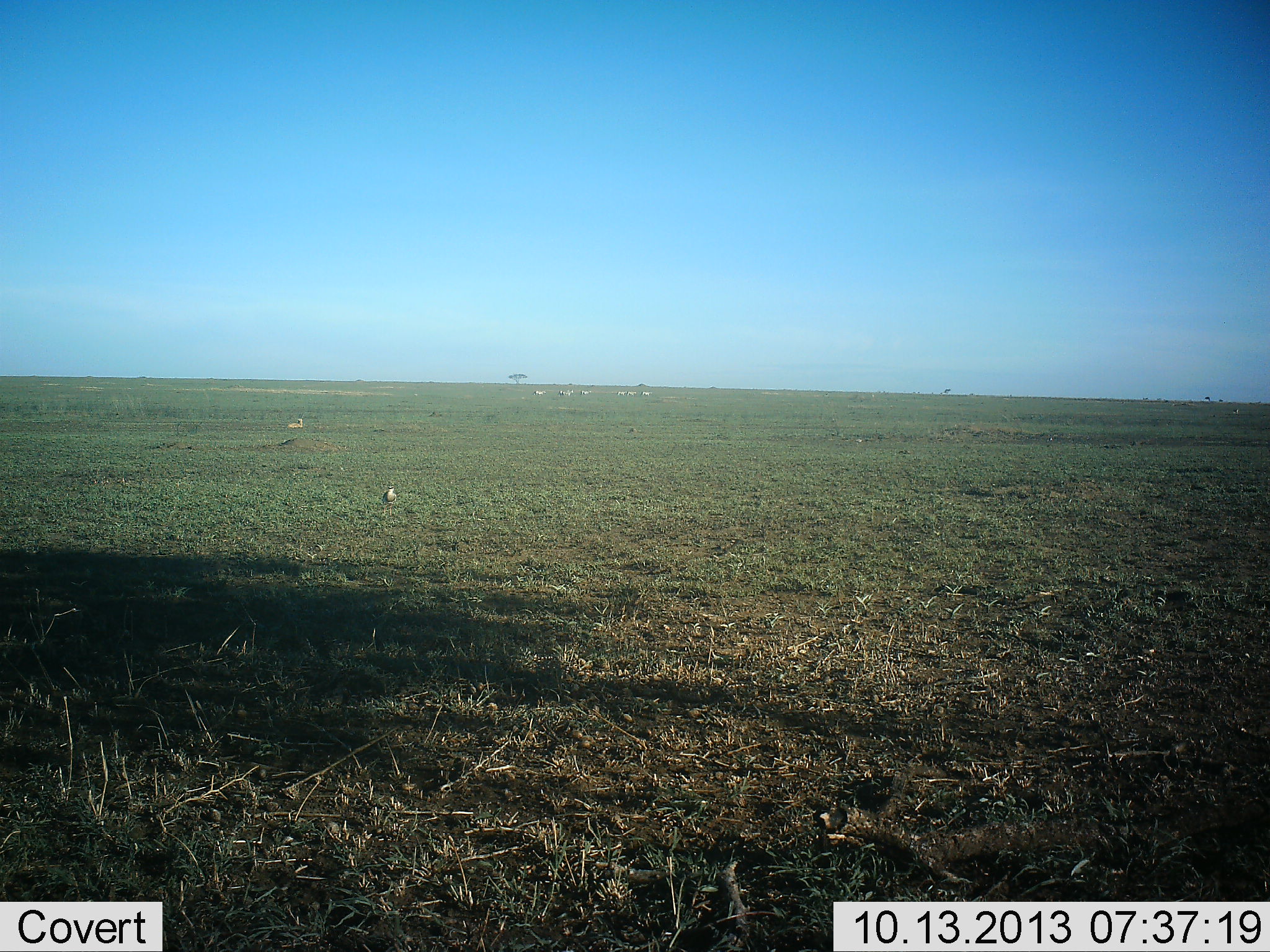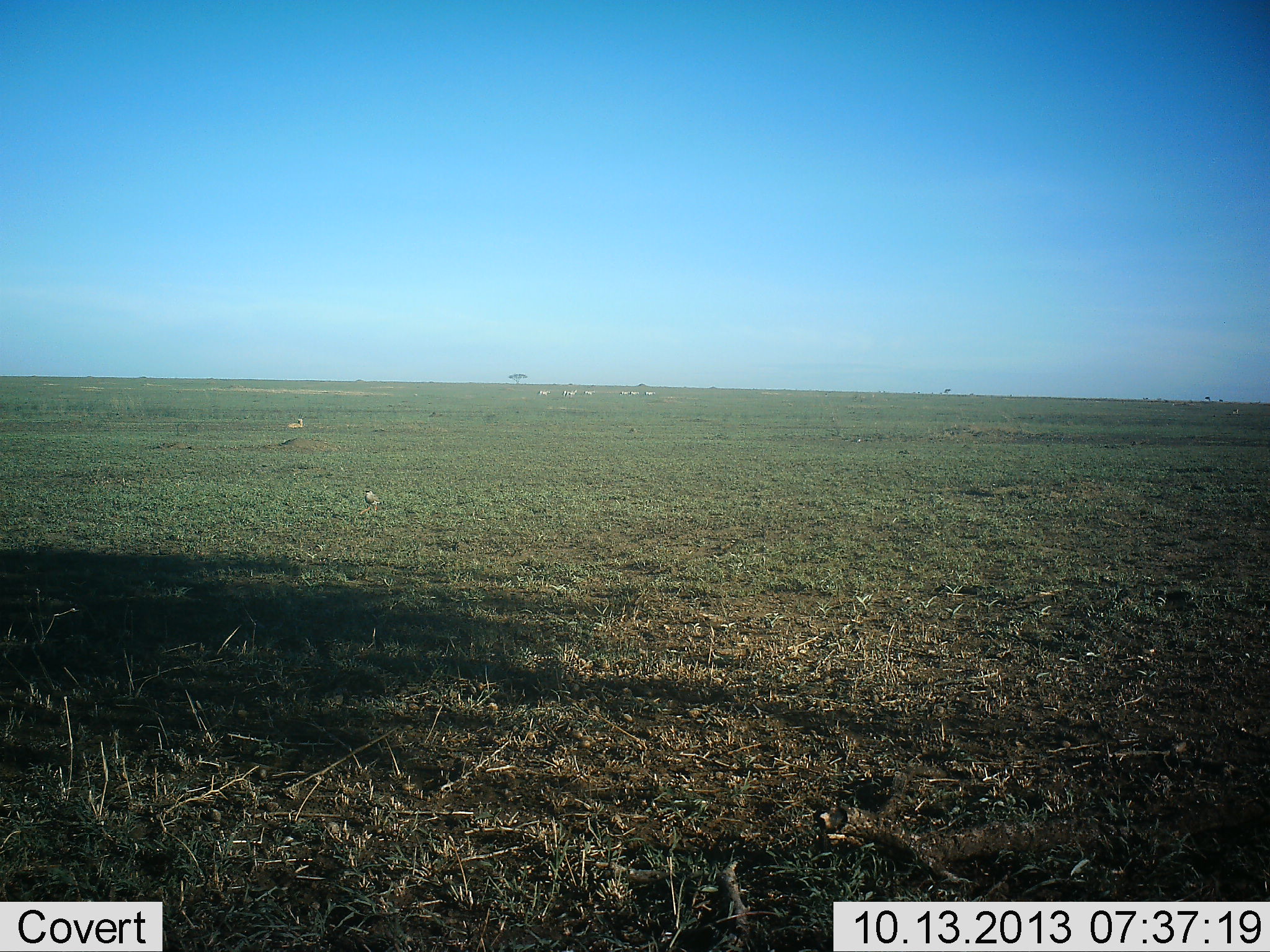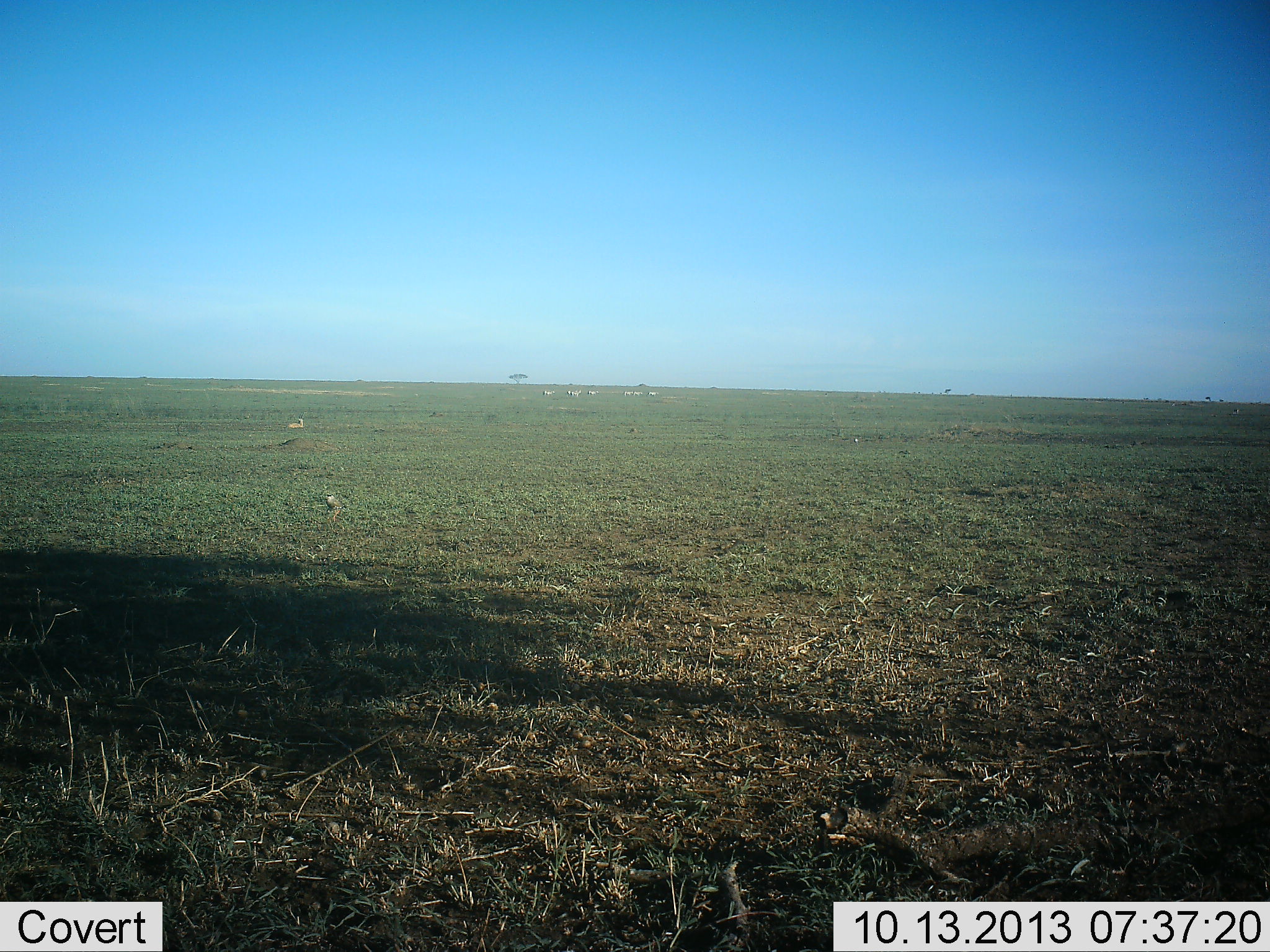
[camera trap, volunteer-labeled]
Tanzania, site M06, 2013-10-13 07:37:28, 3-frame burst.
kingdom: Animalia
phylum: Chordata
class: Aves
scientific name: Aves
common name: bird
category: otherbird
Otherbird (bird) (Aves), count 1. Behavior (volunteer vote fractions): standing 9%, resting 0%, moving 100%, interacting 0%. Young present (vote fraction): 0%. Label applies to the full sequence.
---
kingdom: Animalia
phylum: Chordata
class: Mammalia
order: Perissodactyla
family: Equidae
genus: Equus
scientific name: Equus quagga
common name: plains zebra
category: zebra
Zebra (plains zebra) (Equus quagga), count 6. Behavior (volunteer vote fractions): standing 22%, resting 0%, moving 78%, interacting 0%. Young present (vote fraction): 0%. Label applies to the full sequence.